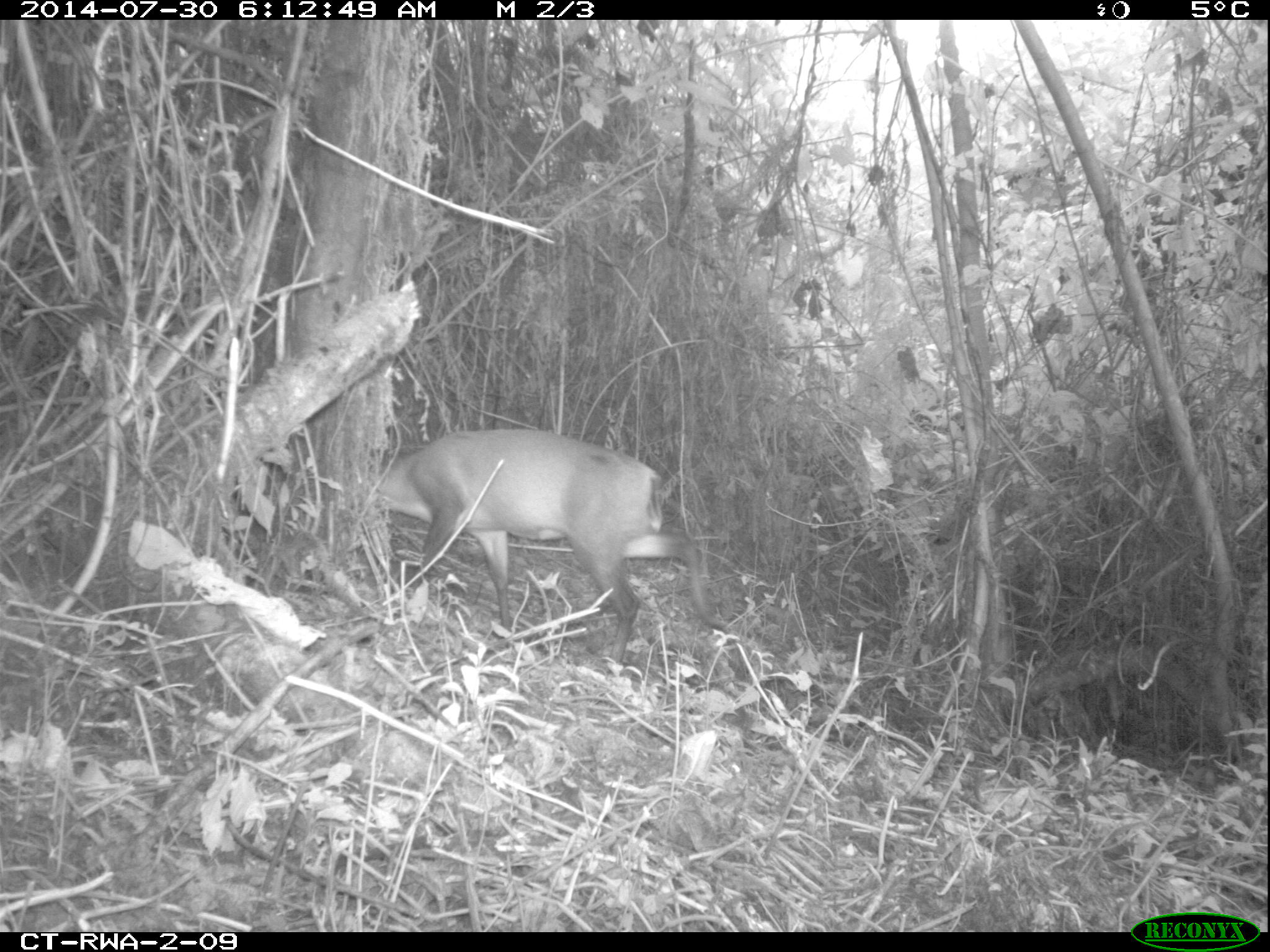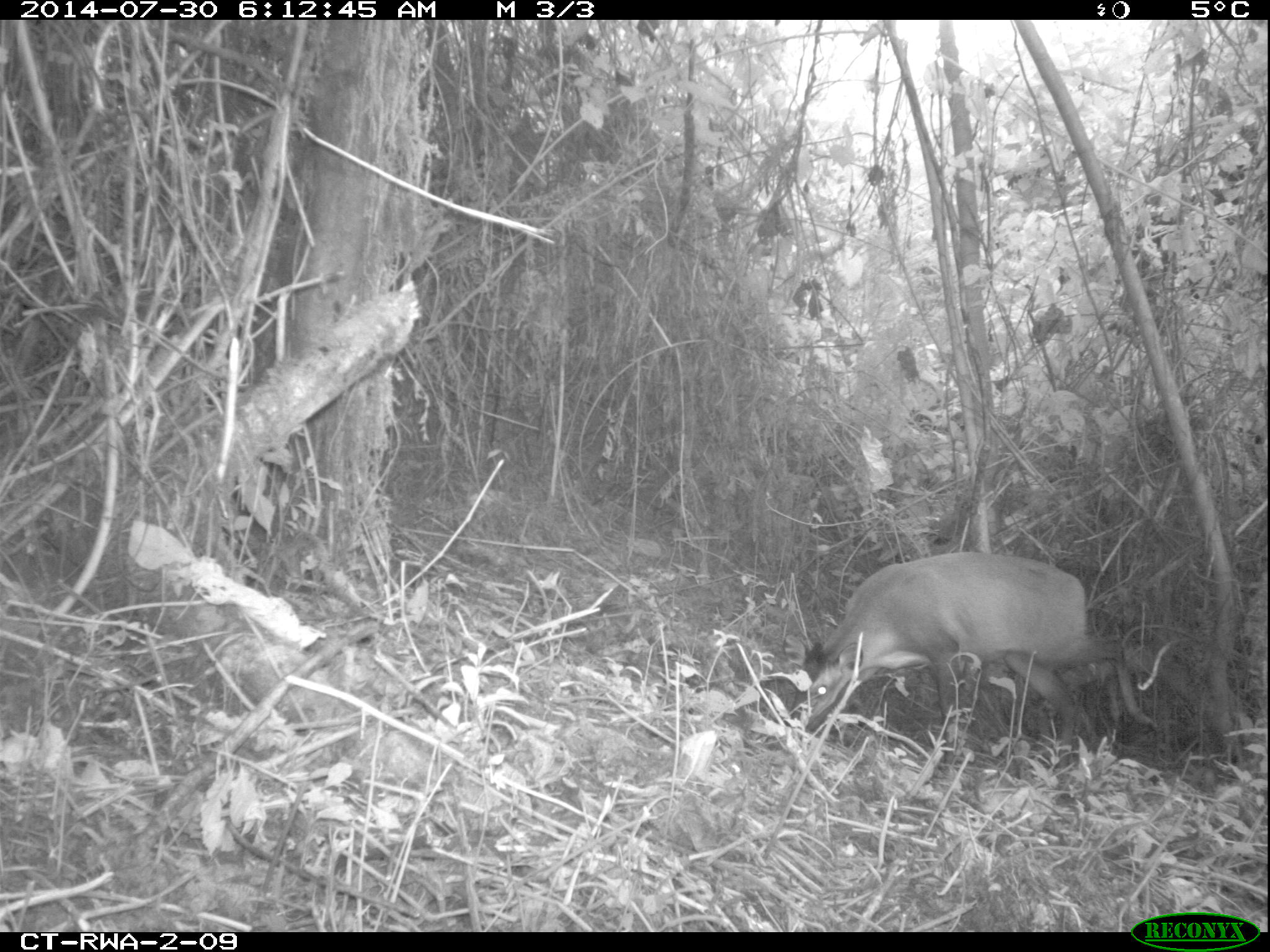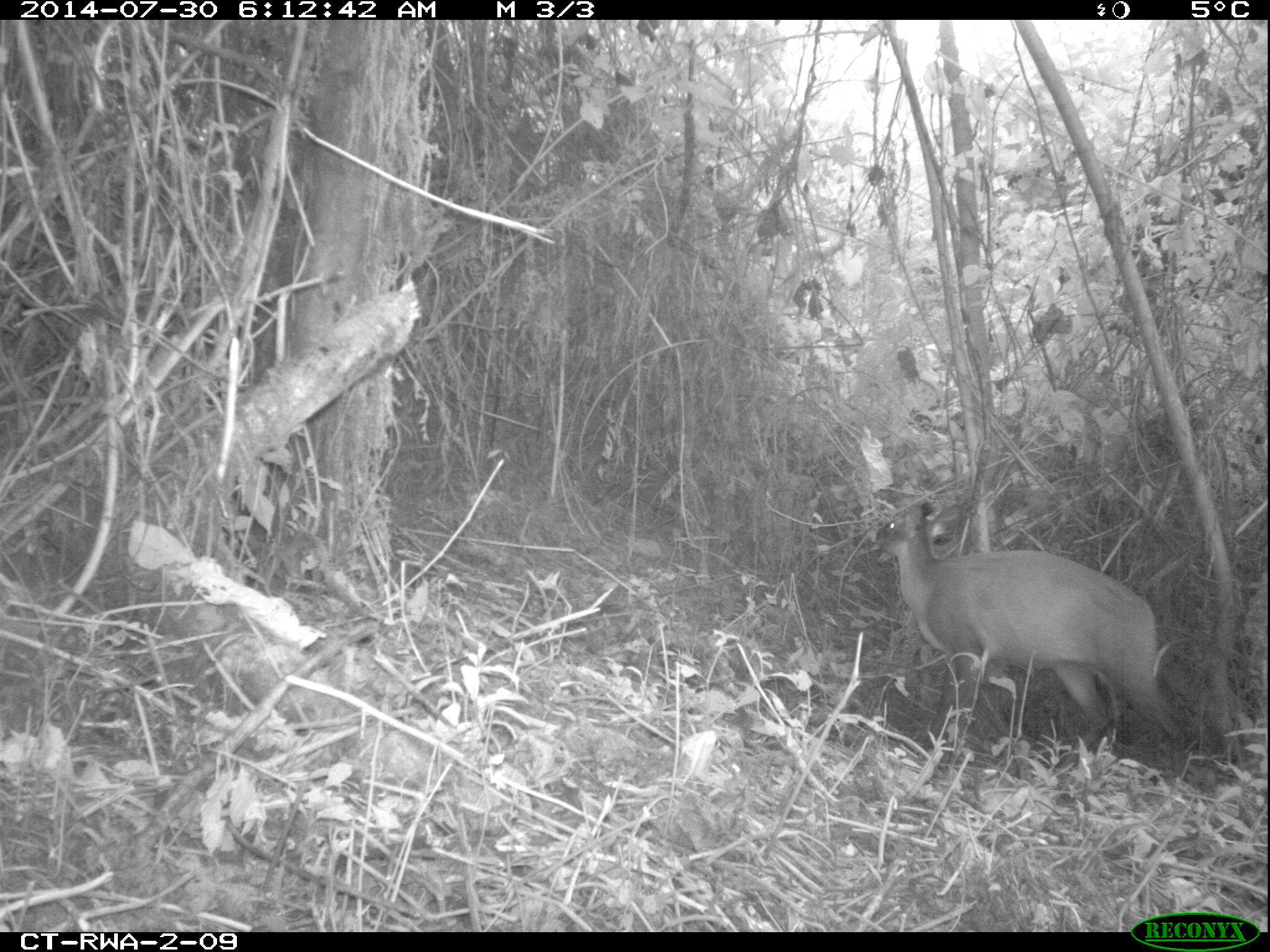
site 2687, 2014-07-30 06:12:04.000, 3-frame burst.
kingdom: Animalia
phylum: Chordata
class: Mammalia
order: Artiodactyla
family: Bovidae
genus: Cephalophus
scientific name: Cephalophus nigrifrons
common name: black-fronted duiker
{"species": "Cephalophus nigrifrons (black-fronted duiker)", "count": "1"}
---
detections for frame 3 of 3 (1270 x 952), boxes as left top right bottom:
cephalophus nigrifrons: 872 497 1186 772